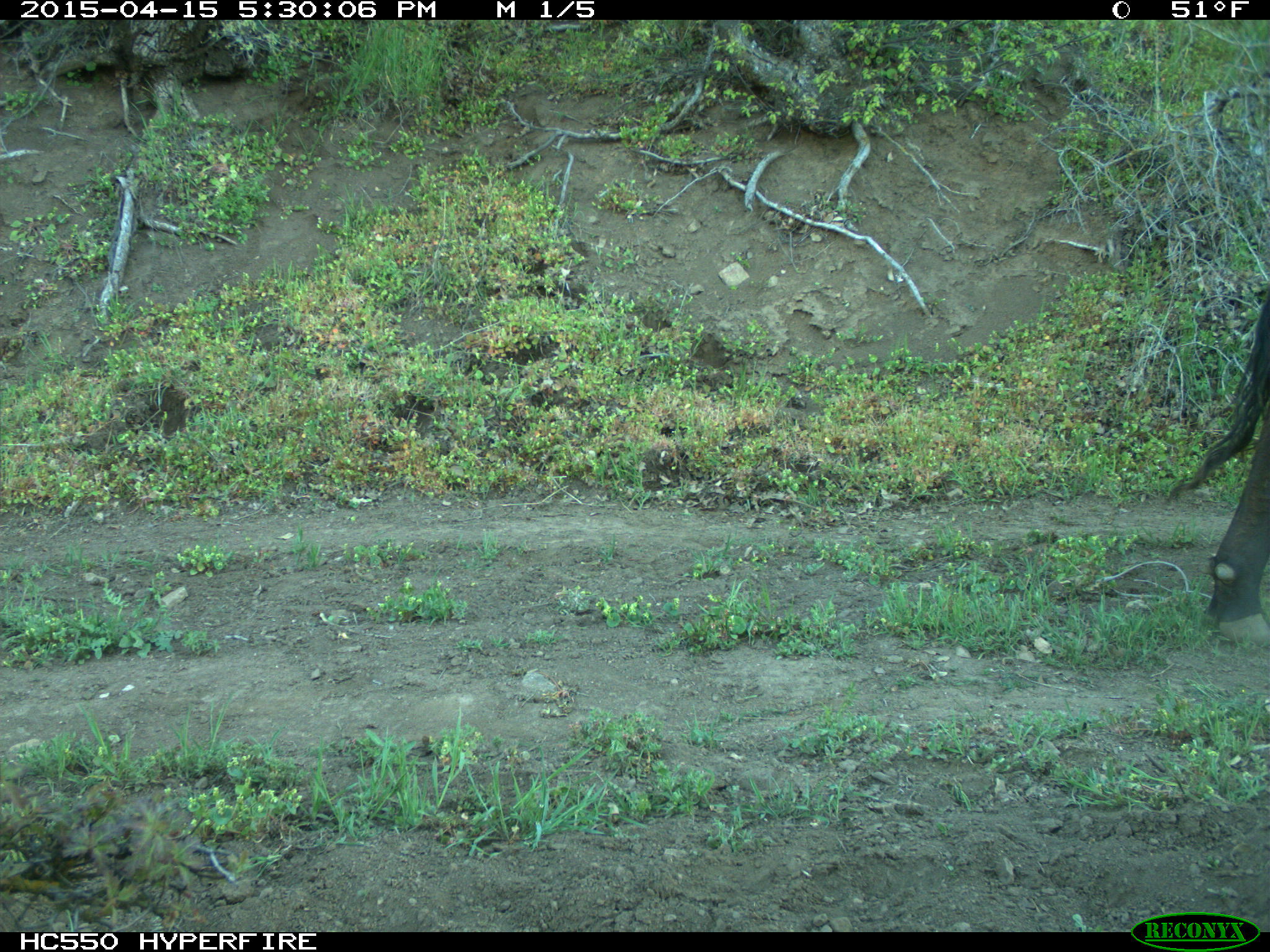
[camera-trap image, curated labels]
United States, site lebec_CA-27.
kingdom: Animalia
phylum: Chordata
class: Mammalia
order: Artiodactyla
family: Bovidae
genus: Bos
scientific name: Bos taurus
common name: domestic cow